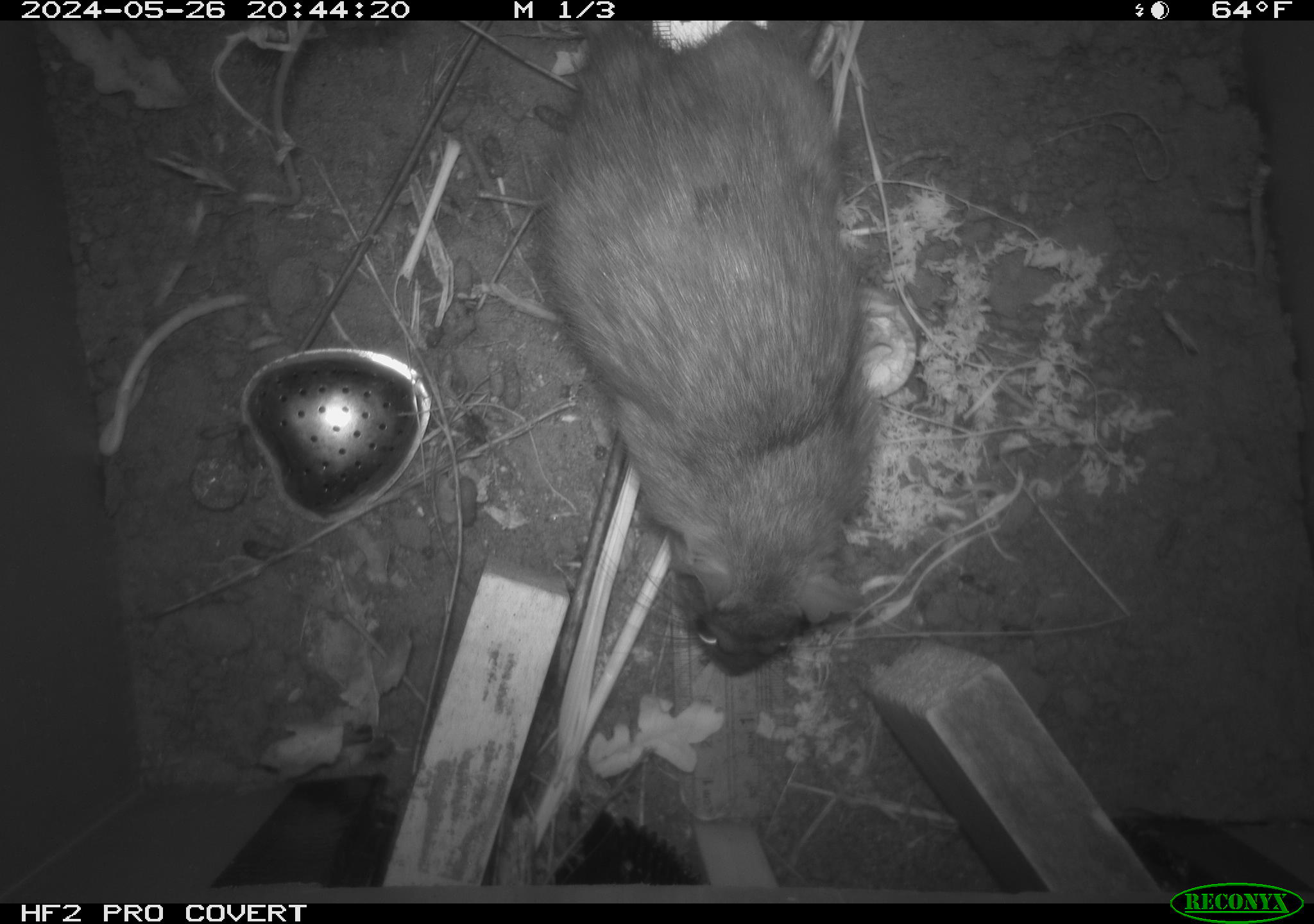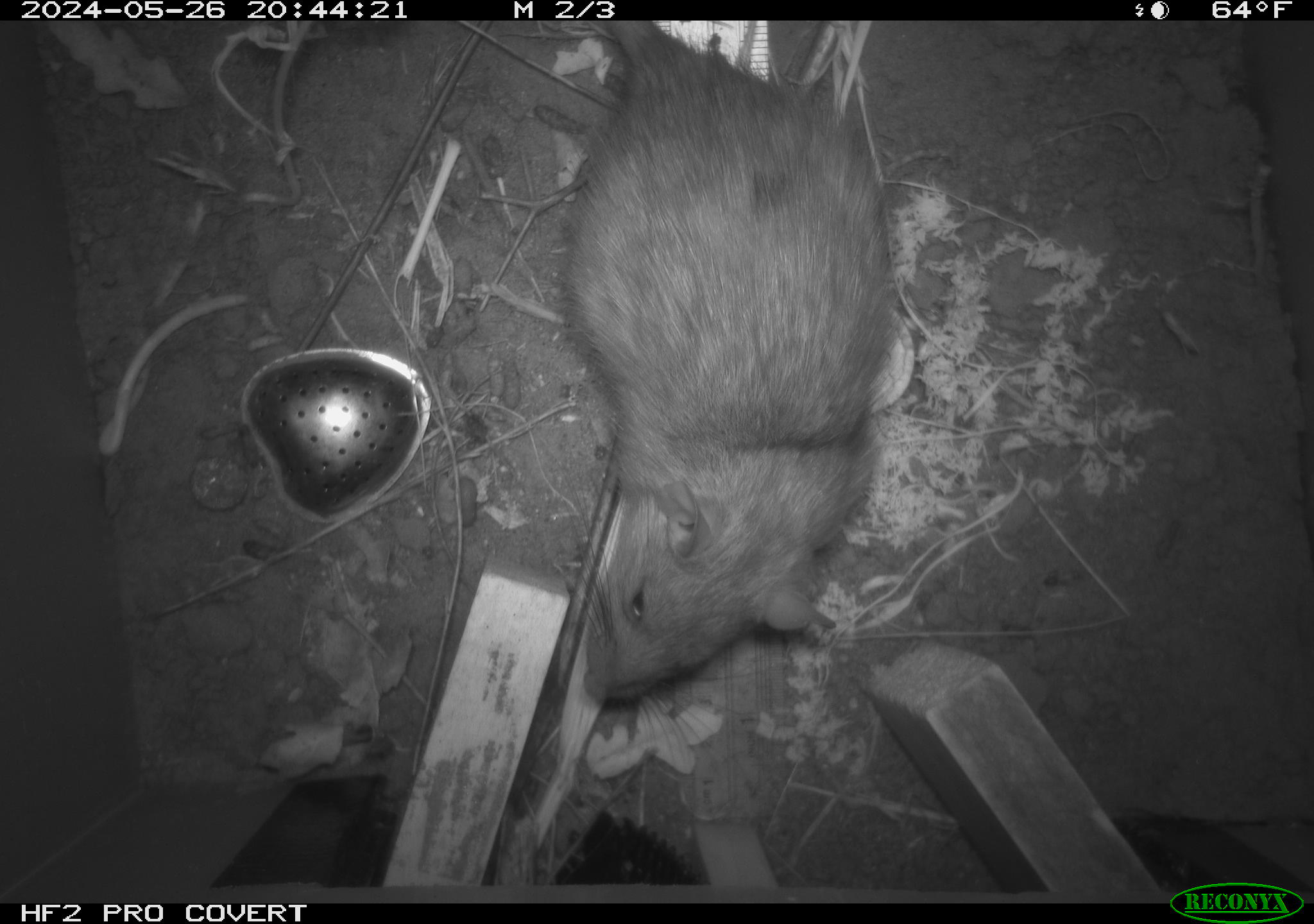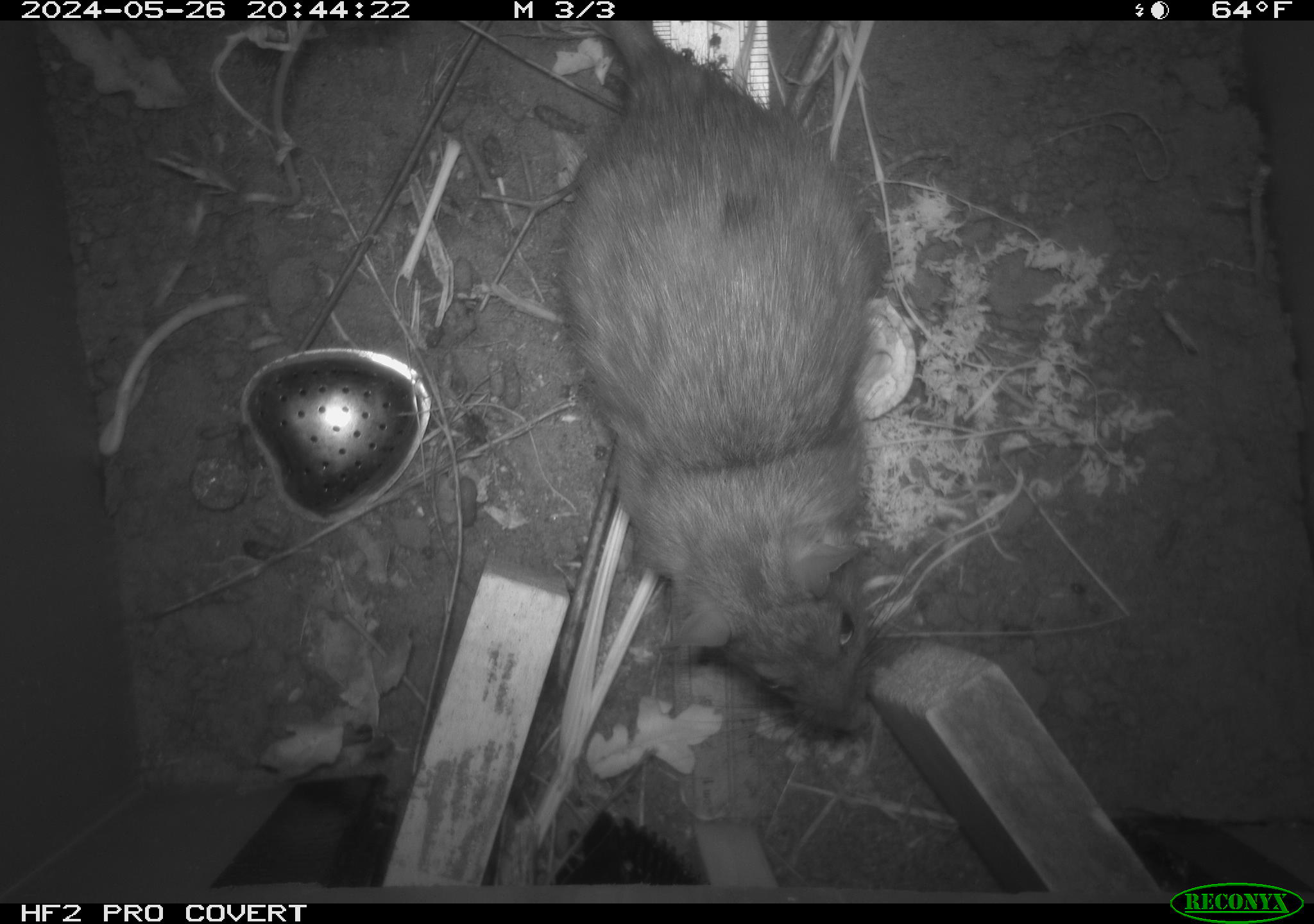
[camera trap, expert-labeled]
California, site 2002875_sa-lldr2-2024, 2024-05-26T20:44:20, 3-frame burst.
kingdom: Animalia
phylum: Chordata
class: Mammalia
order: Rodentia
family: Muridae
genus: Rattus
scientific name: Rattus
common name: rat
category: rattus species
Rattus species (rat) (Rattus).